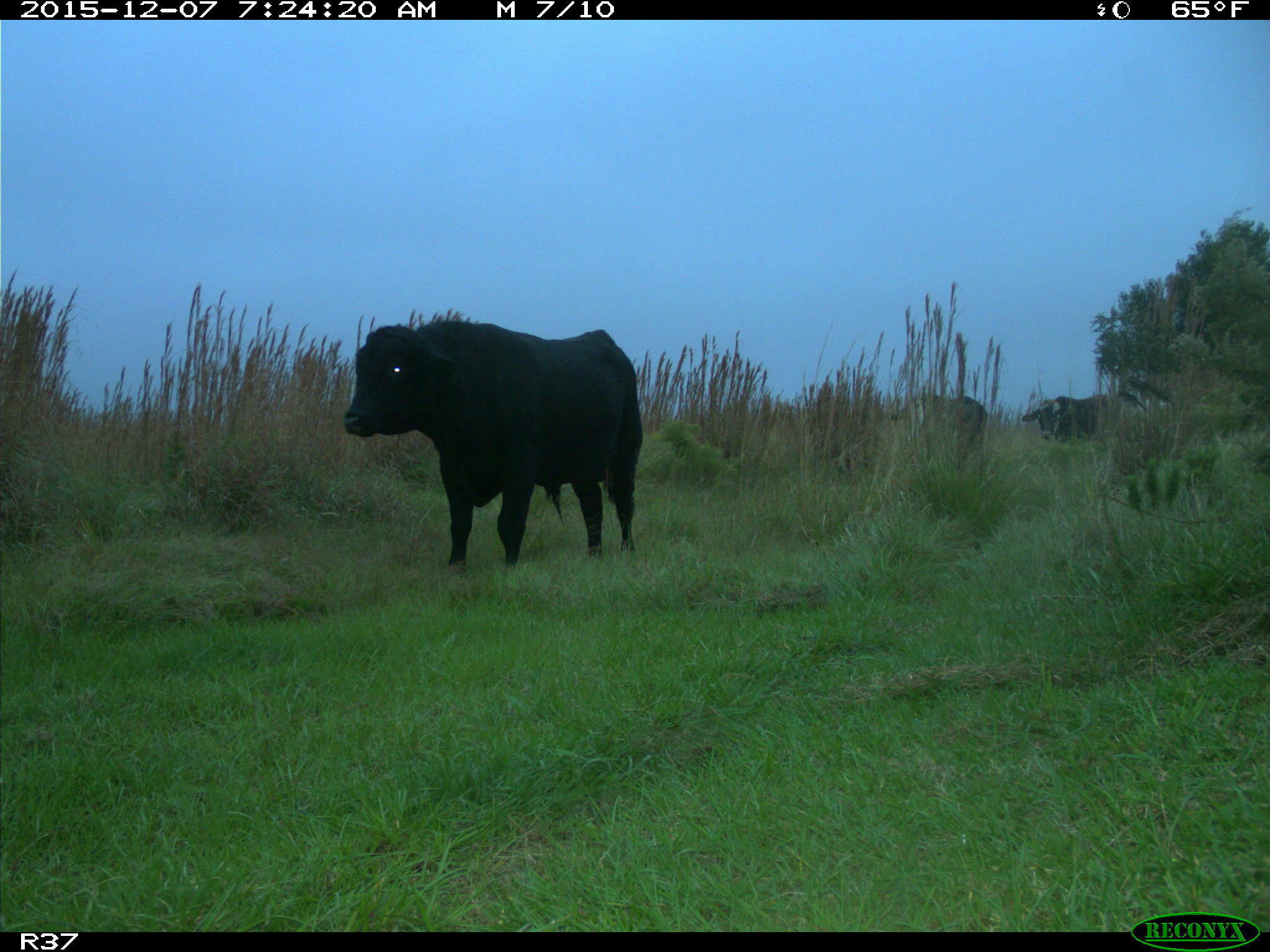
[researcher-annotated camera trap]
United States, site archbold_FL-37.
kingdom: Animalia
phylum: Chordata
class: Mammalia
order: Artiodactyla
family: Bovidae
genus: Bos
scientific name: Bos taurus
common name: domestic cow